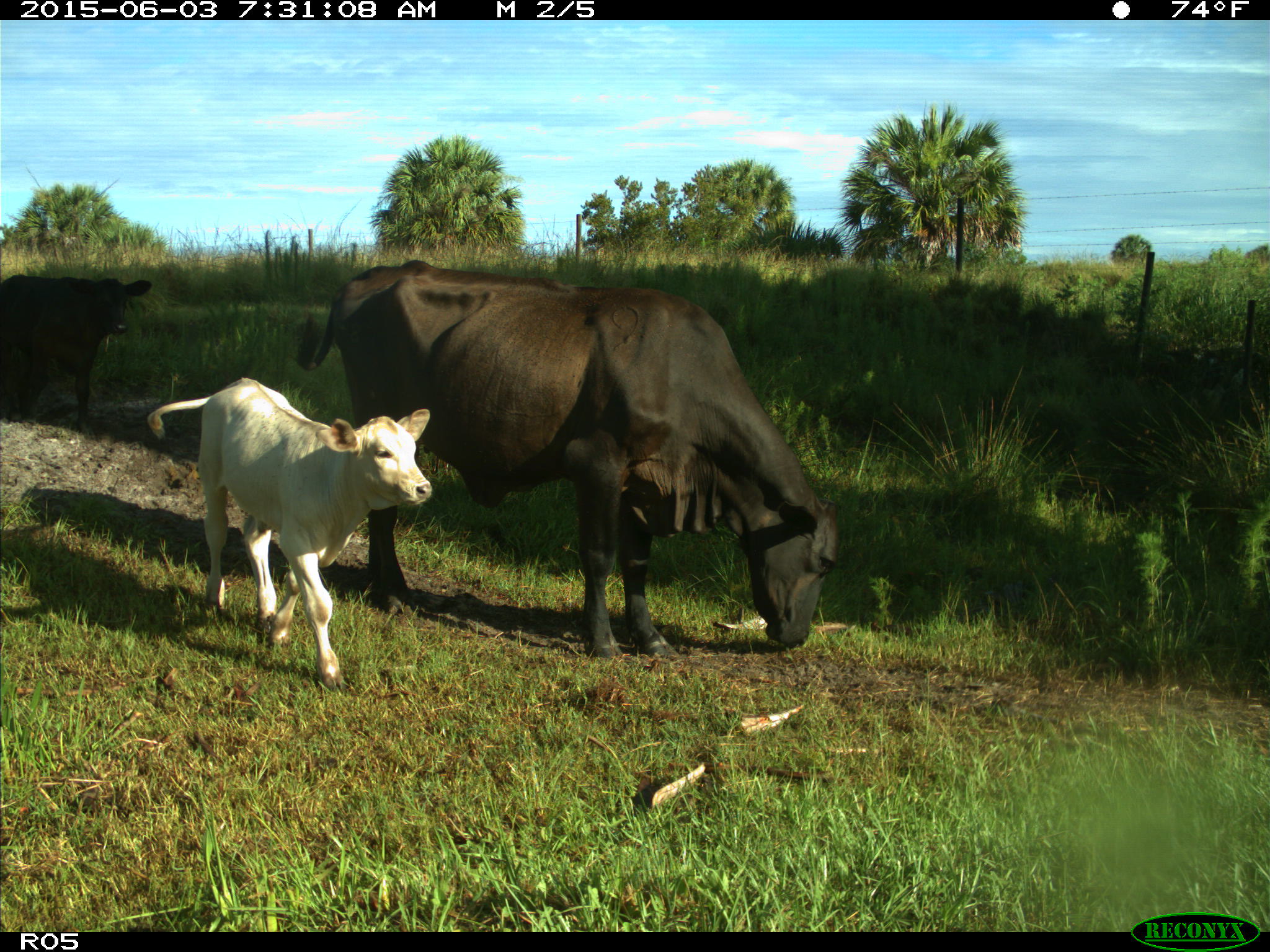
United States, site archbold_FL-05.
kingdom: Animalia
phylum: Chordata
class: Mammalia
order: Artiodactyla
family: Bovidae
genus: Bos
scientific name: Bos taurus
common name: domestic cow